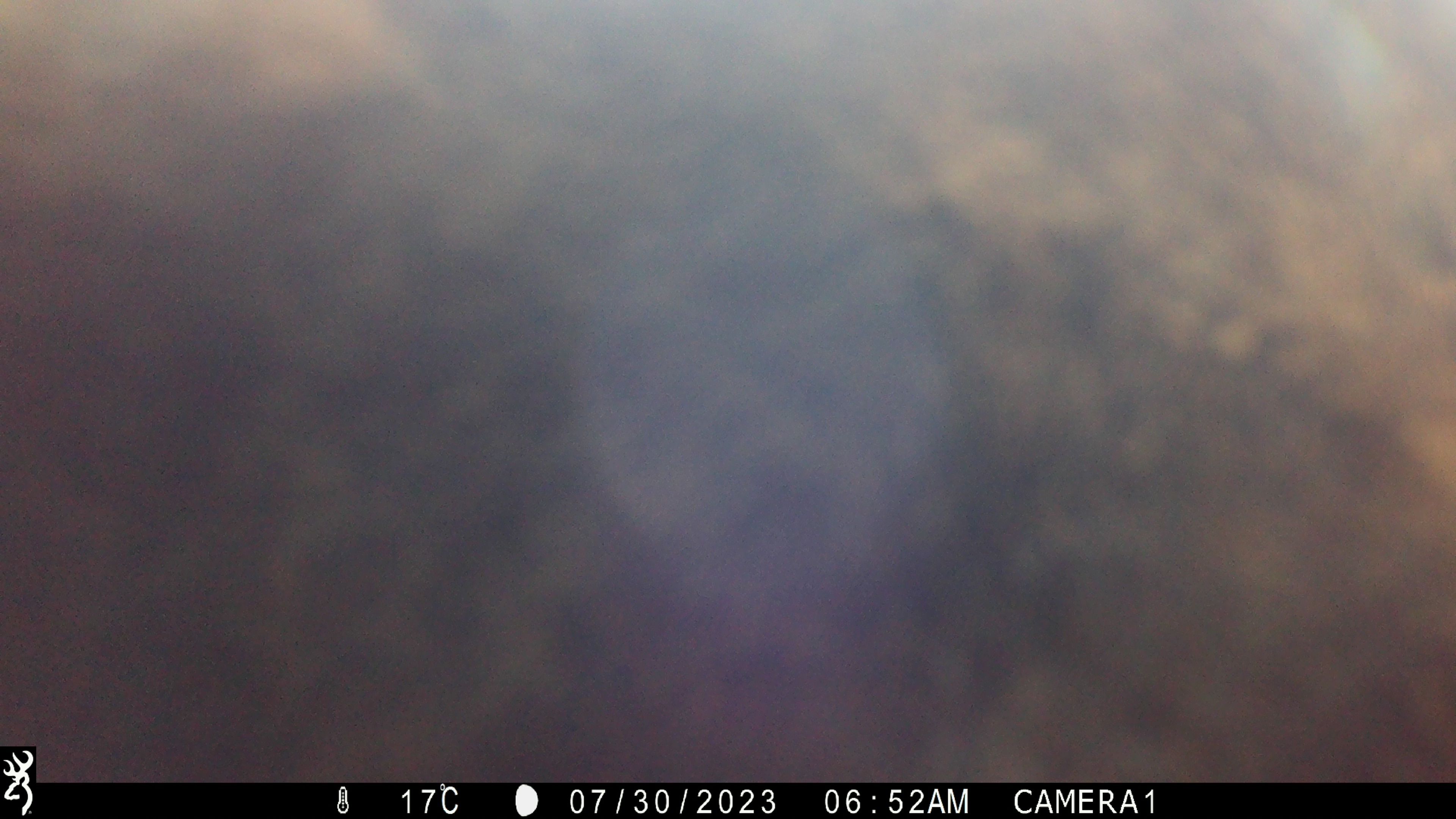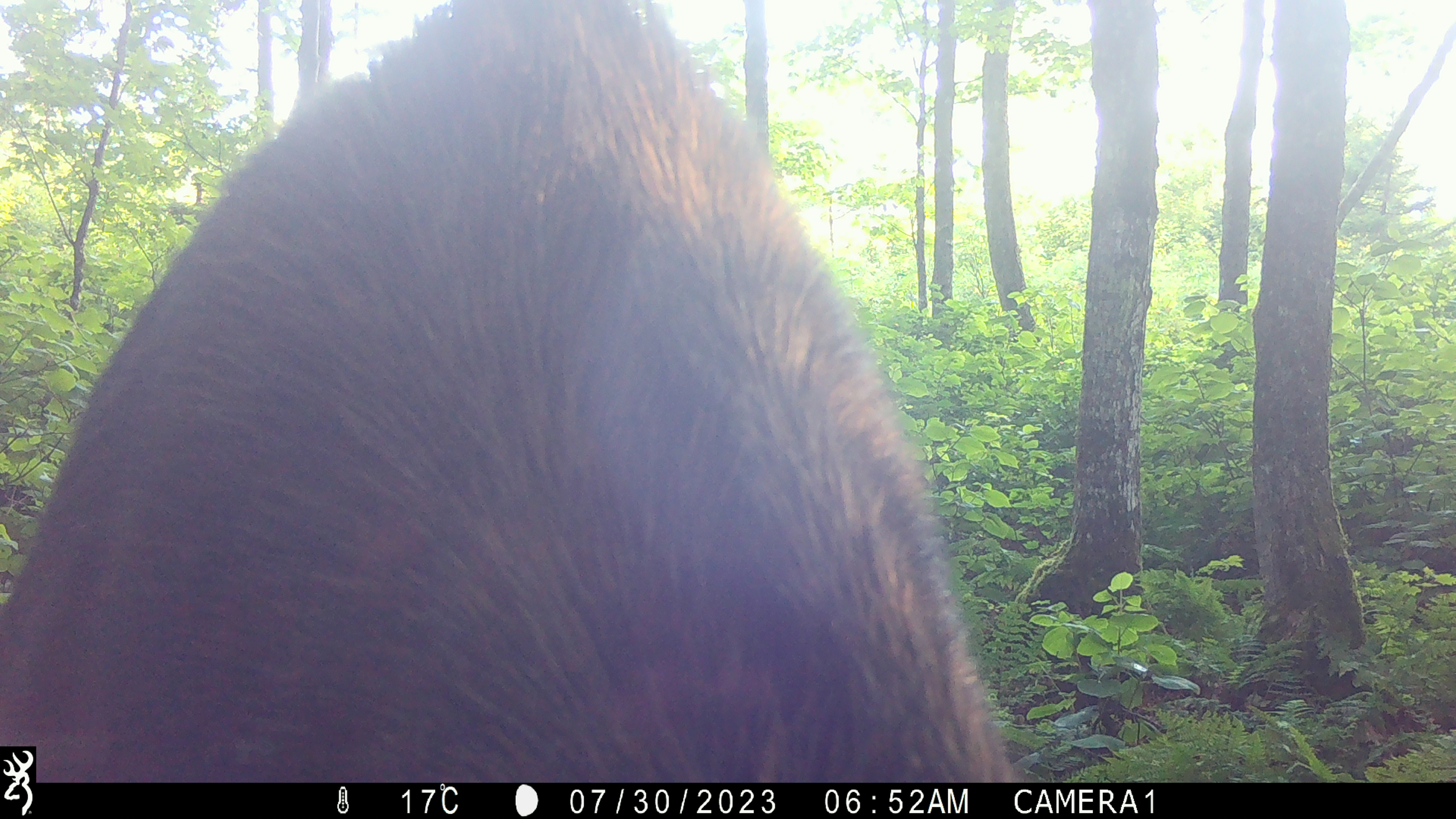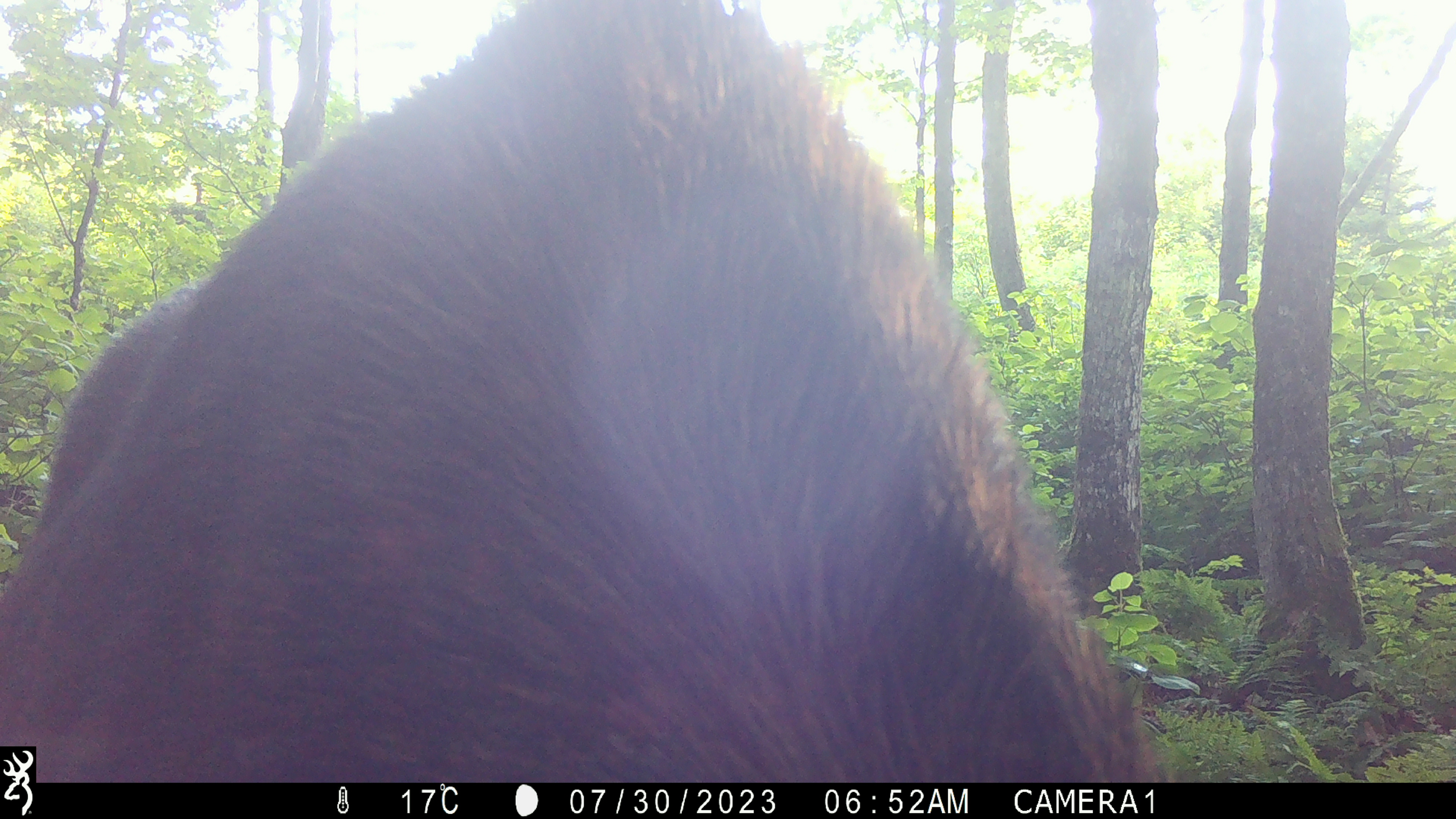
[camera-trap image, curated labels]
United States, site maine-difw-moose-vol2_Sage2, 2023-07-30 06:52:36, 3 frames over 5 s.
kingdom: Animalia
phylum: Chordata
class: Mammalia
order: Artiodactyla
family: Cervidae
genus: Alces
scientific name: Alces alces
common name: moose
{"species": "moose (Alces alces)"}